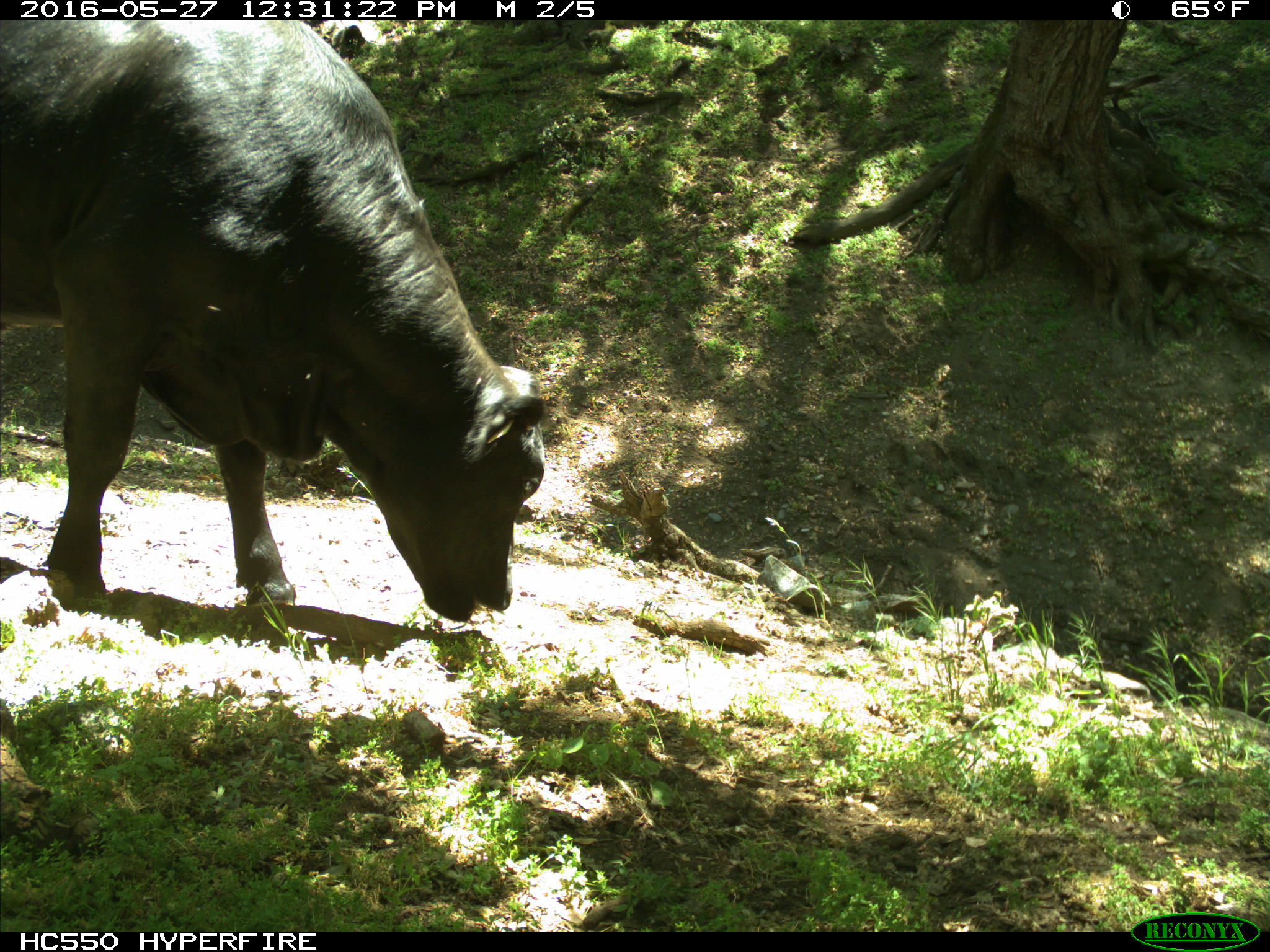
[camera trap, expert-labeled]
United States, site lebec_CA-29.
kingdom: Animalia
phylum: Chordata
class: Mammalia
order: Artiodactyla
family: Bovidae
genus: Bos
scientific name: Bos taurus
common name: domestic cow